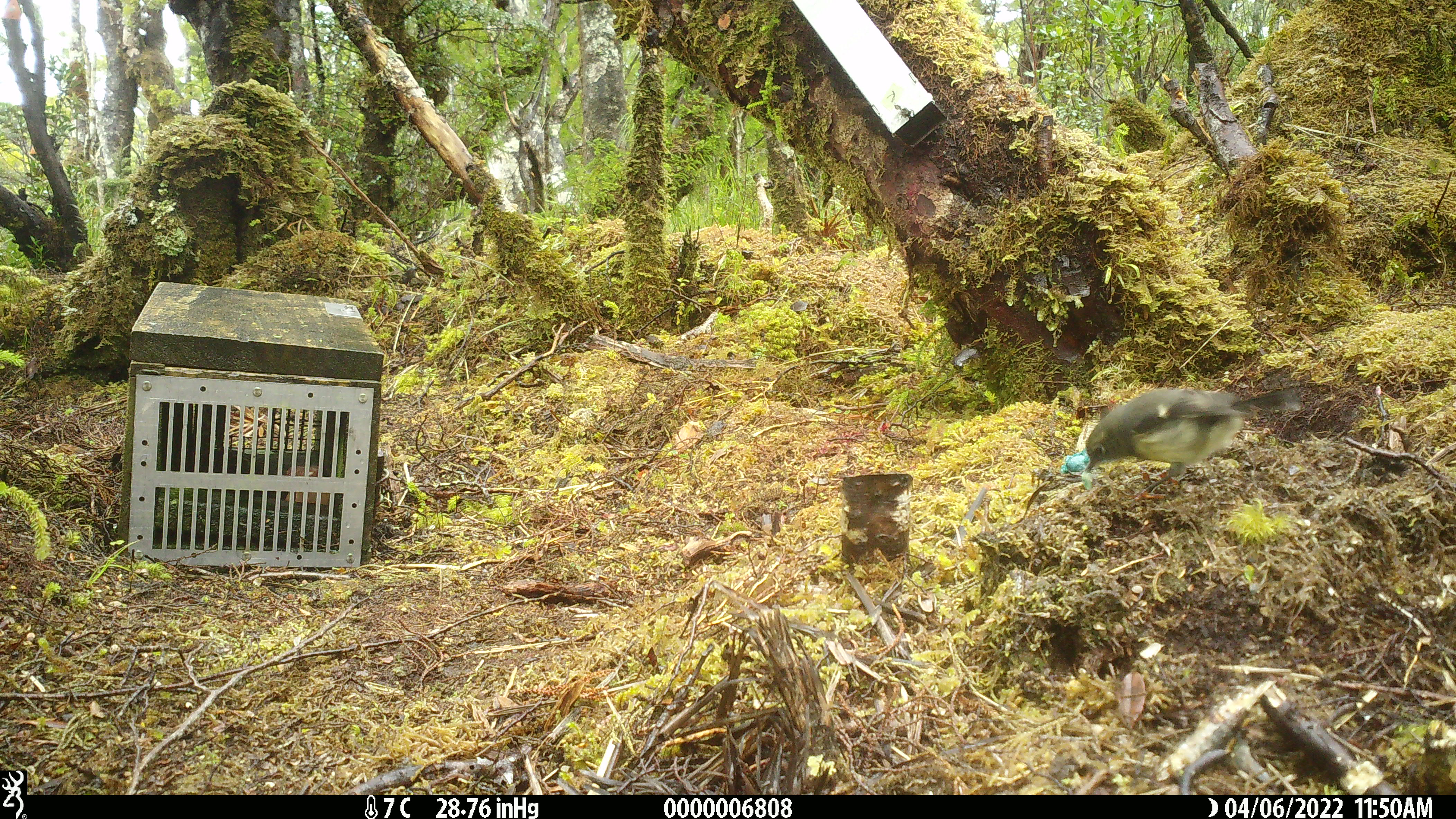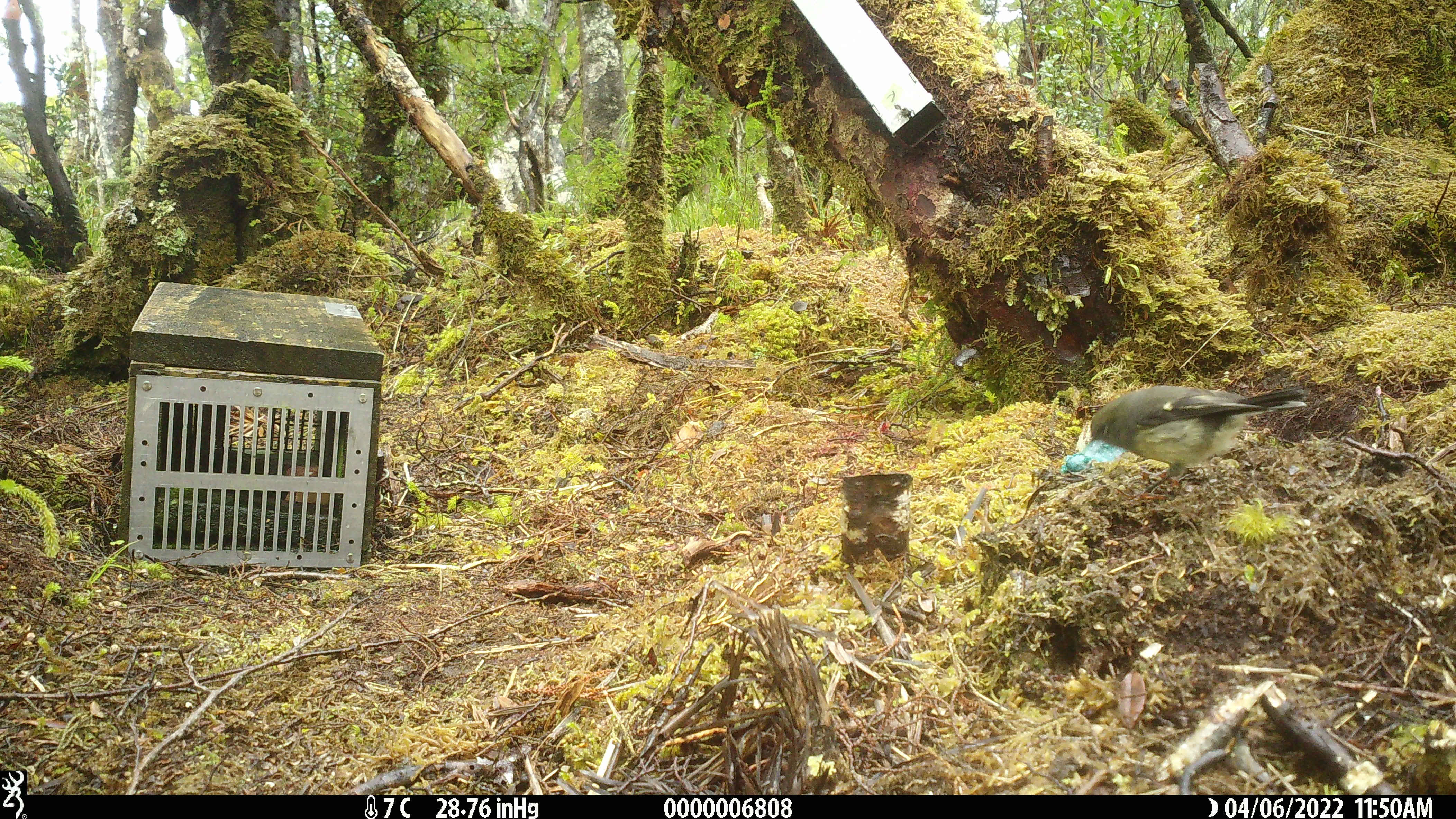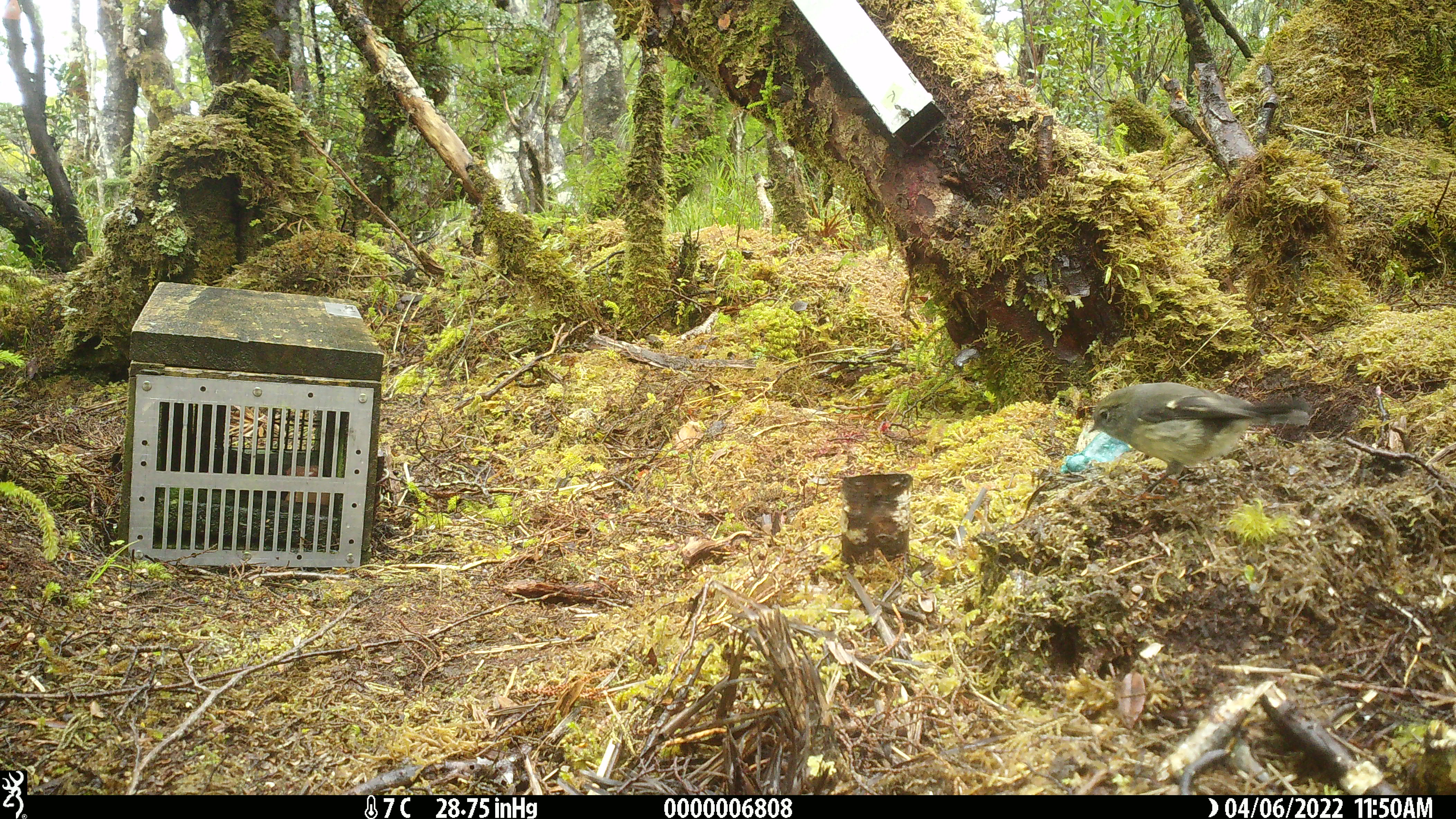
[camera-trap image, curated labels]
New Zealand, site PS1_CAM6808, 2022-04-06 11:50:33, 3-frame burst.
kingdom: Animalia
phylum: Chordata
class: Aves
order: Passeriformes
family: Petroicidae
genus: Petroica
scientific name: Petroica australis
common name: new zealand robin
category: robin